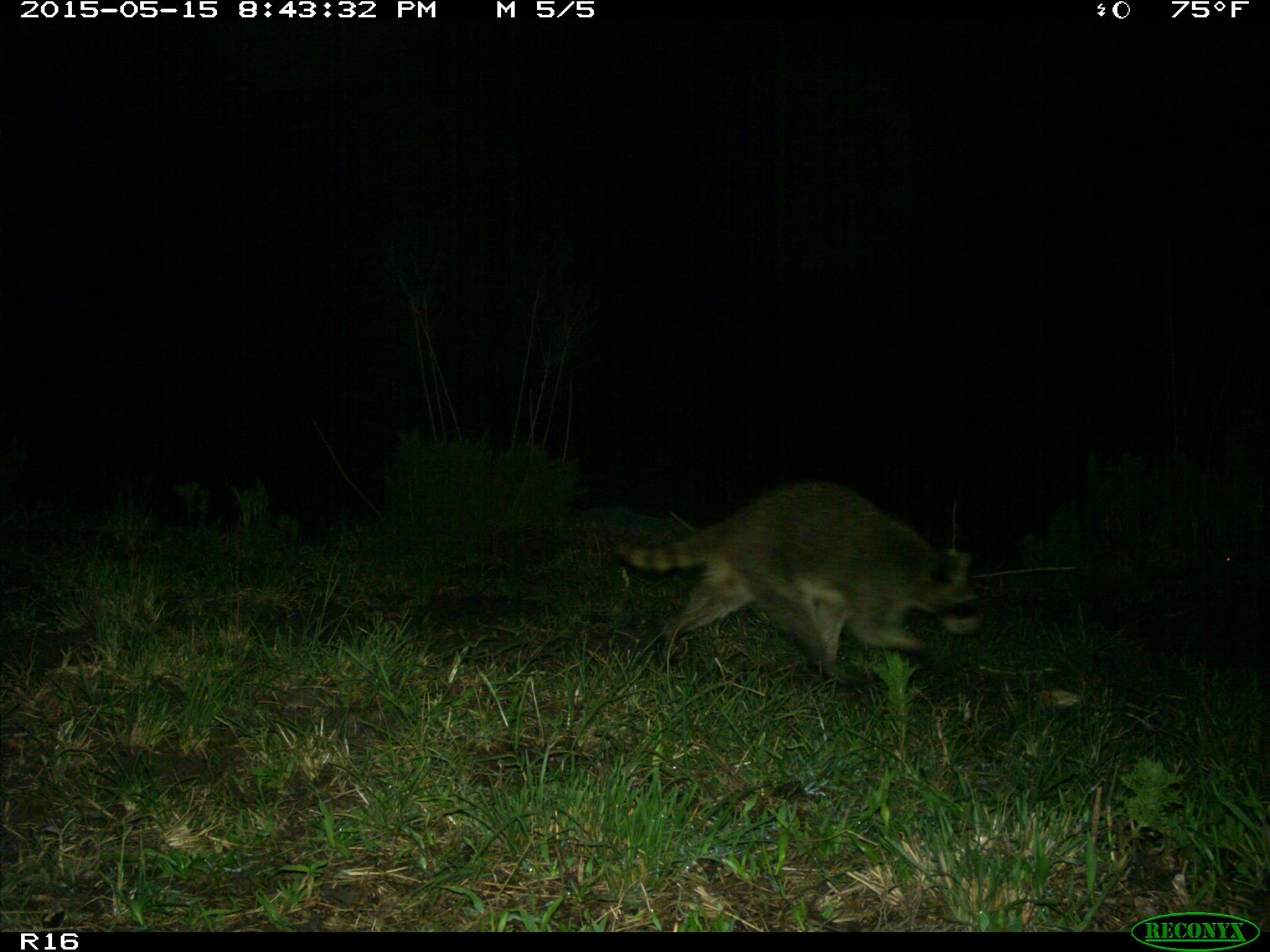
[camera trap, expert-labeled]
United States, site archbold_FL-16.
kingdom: Animalia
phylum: Chordata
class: Mammalia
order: Carnivora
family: Procyonidae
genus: Procyon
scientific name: Procyon lotor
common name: common raccoon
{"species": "Procyon lotor (common raccoon)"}